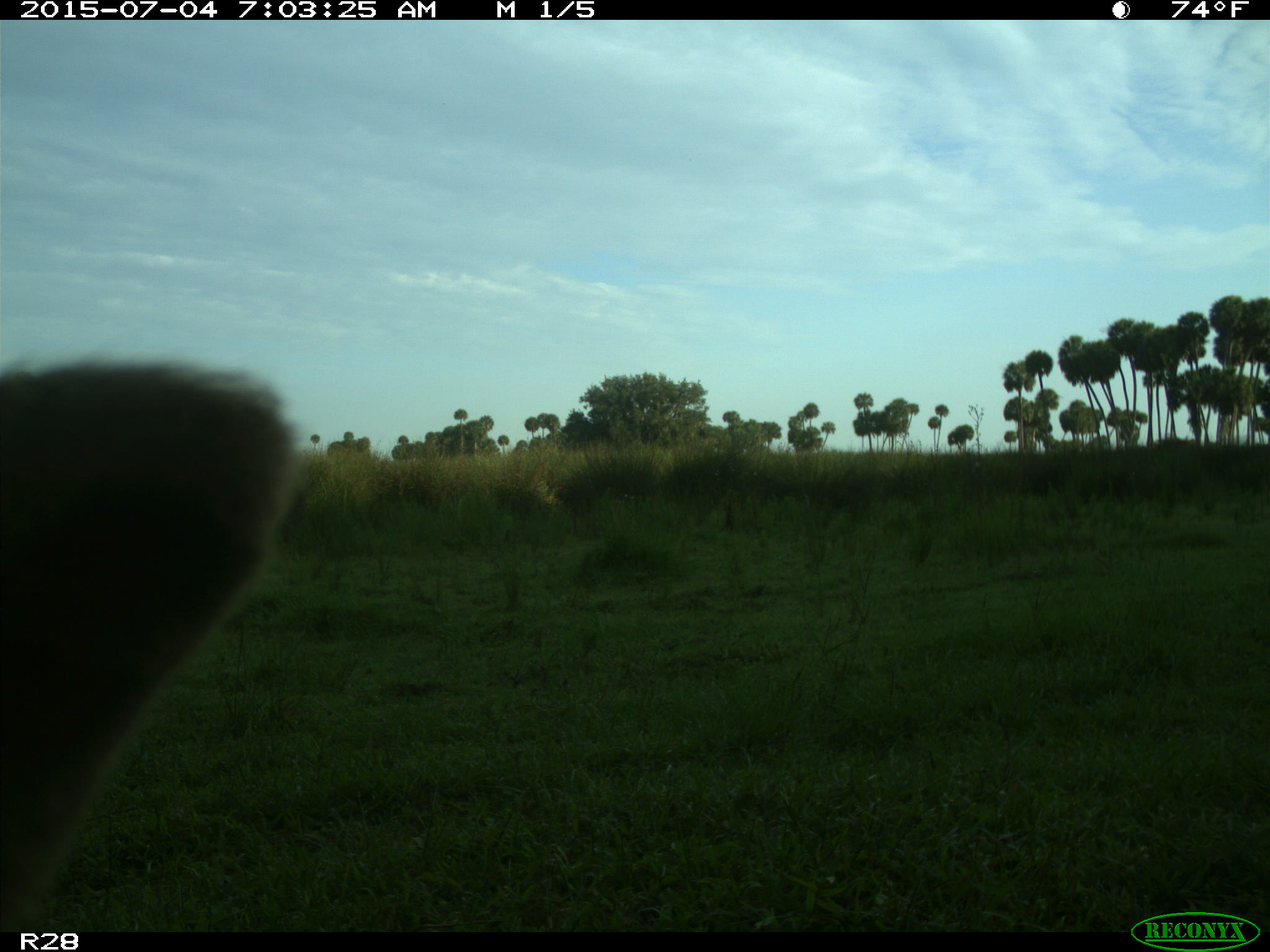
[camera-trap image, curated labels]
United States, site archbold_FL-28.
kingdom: Animalia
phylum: Chordata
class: Mammalia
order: Artiodactyla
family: Bovidae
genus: Bos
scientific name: Bos taurus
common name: domestic cow